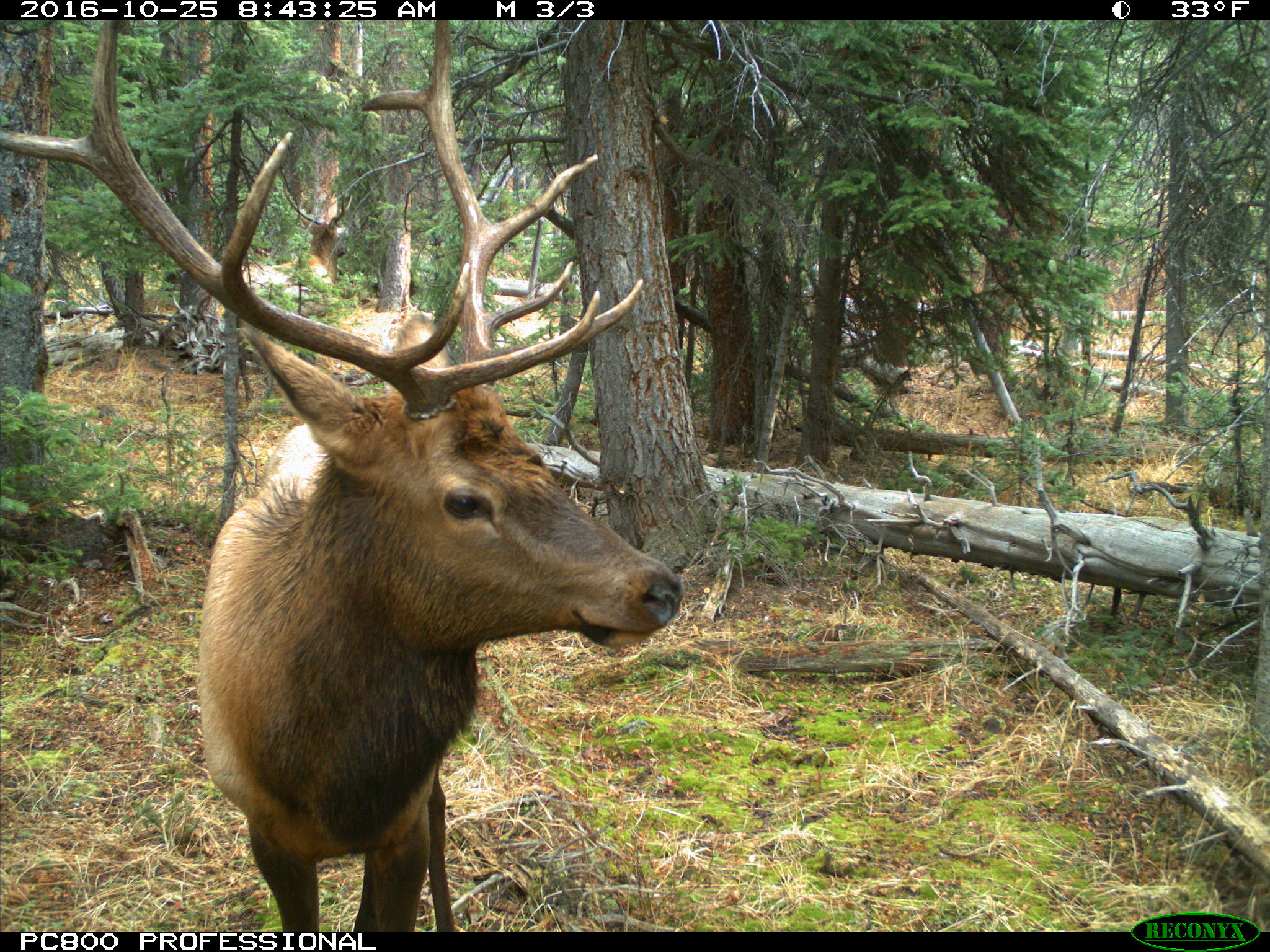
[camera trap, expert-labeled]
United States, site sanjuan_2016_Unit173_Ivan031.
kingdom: Animalia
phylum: Chordata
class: Mammalia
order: Artiodactyla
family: Cervidae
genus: Cervus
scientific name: Cervus elaphus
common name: red deer